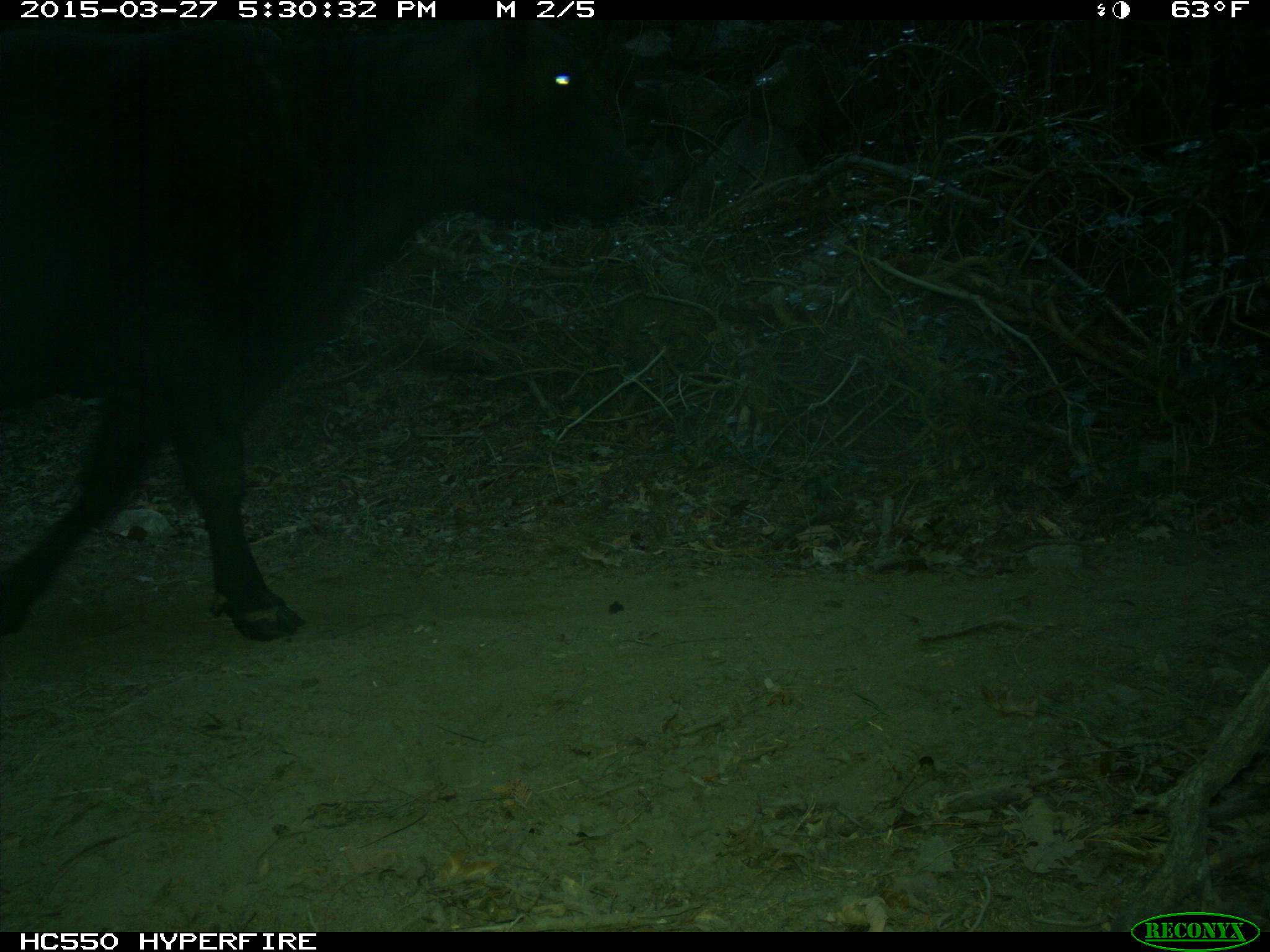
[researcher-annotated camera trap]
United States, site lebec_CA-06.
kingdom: Animalia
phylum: Chordata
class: Mammalia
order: Artiodactyla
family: Bovidae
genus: Bos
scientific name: Bos taurus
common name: domestic cow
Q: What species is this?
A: Bos taurus (domestic cow).